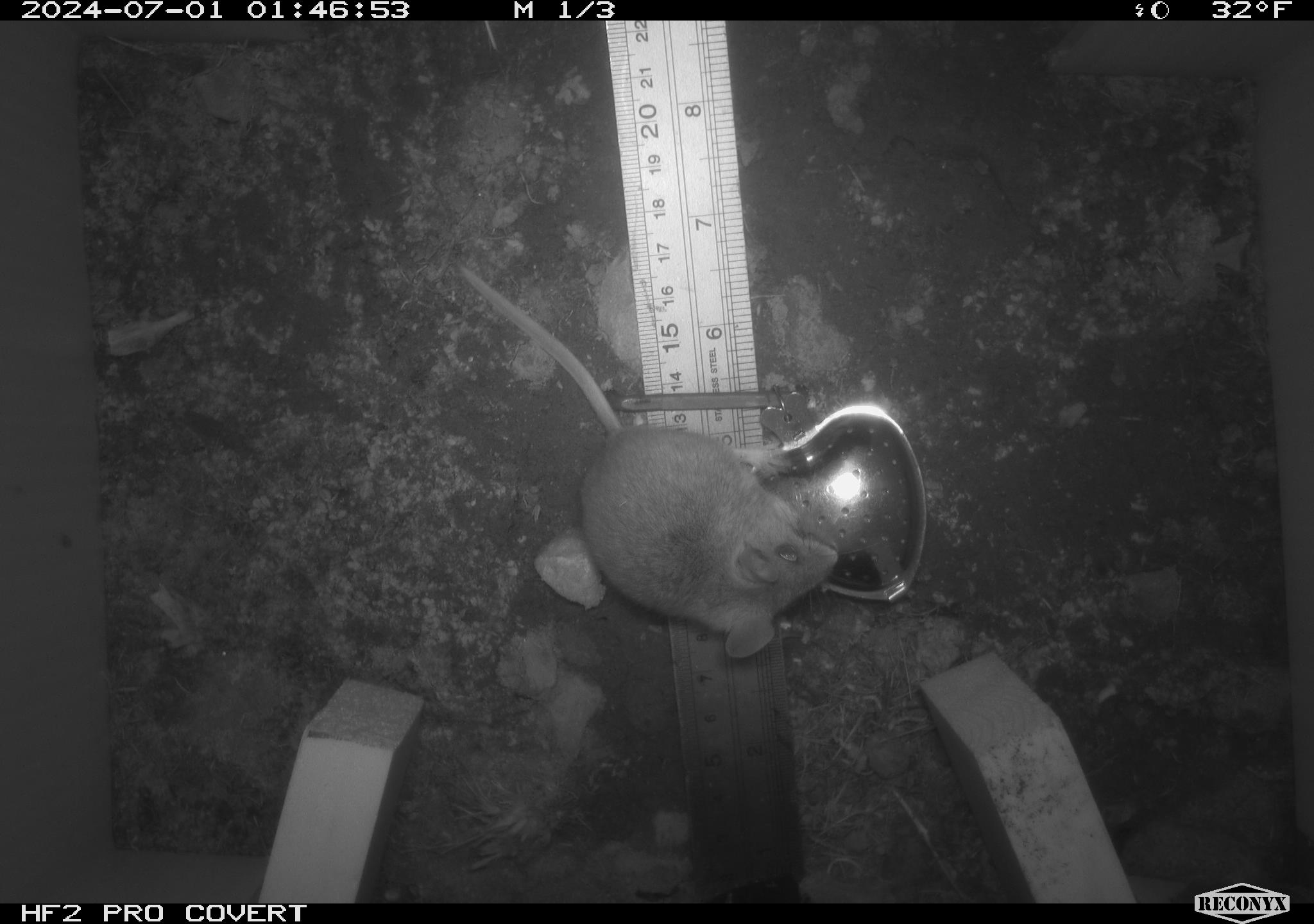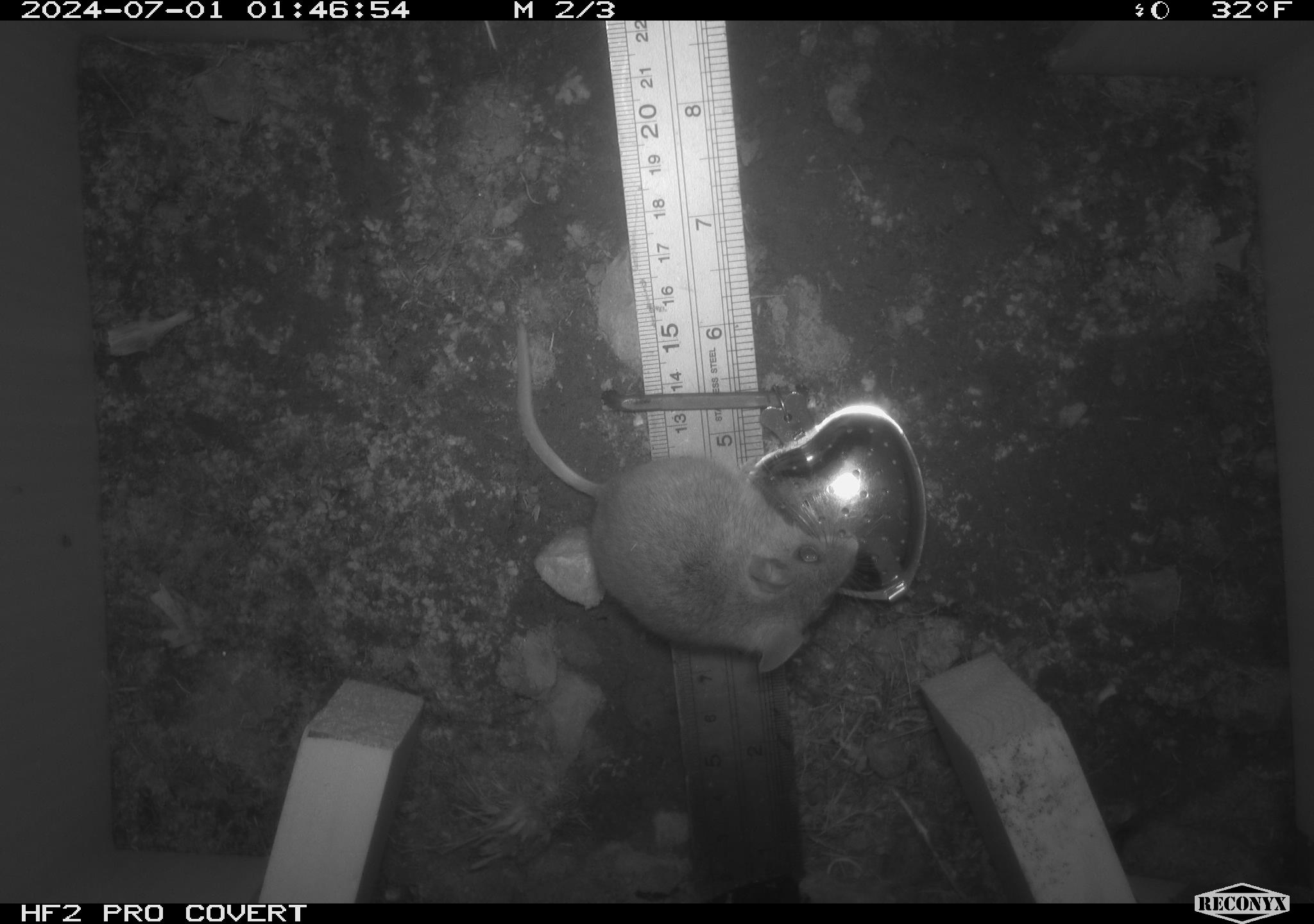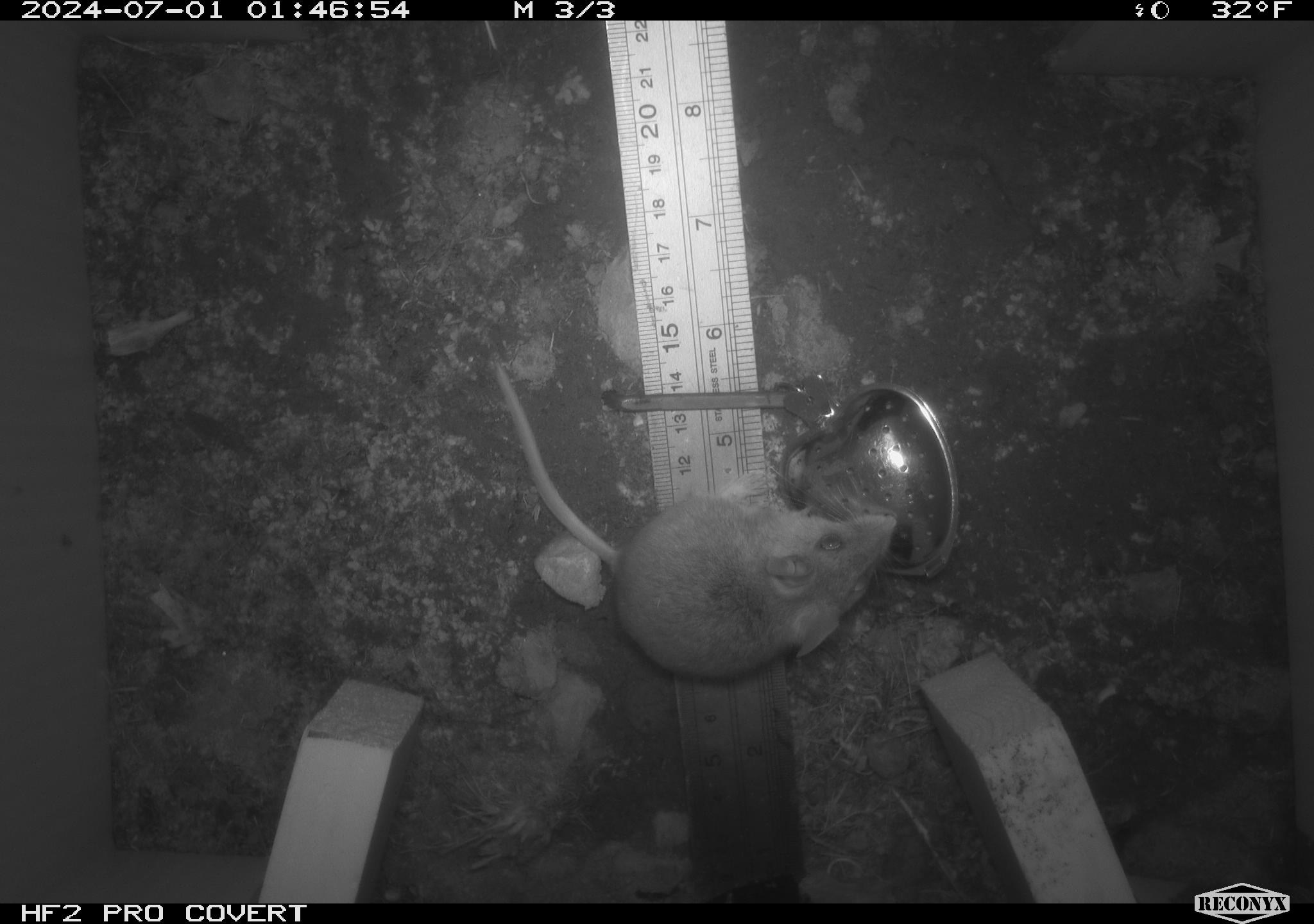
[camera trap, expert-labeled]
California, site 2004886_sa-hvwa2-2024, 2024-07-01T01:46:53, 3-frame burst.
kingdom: Animalia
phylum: Chordata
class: Mammalia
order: Rodentia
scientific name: Rodentia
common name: mouse species